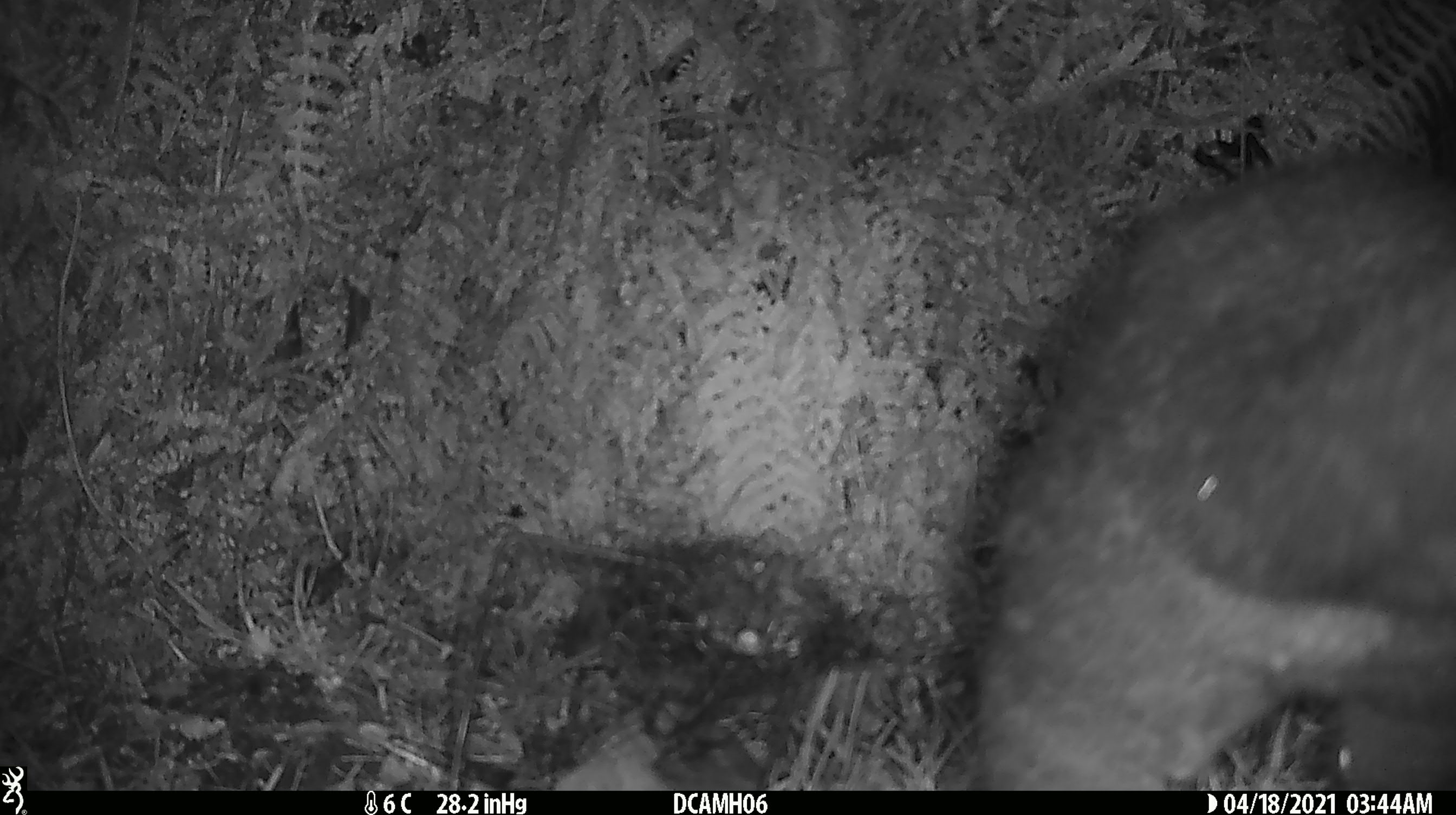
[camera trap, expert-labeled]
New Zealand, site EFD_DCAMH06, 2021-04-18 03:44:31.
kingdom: Animalia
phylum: Chordata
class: Mammalia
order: Diprotodontia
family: Phalangeridae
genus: Trichosurus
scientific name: Trichosurus vulpecula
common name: common brushtail possum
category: possum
Possum (common brushtail possum) (Trichosurus vulpecula).